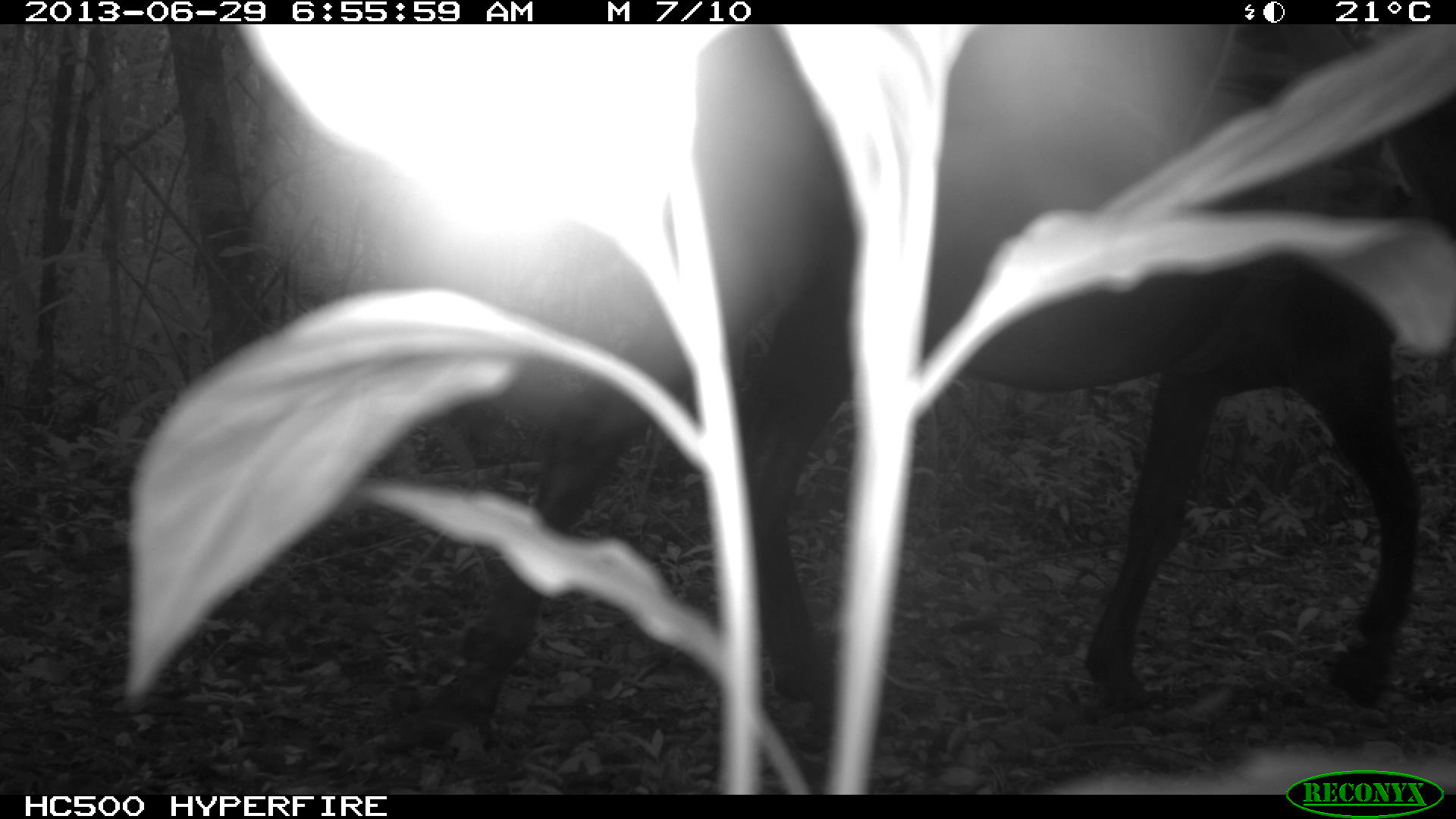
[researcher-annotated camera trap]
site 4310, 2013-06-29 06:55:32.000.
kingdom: Animalia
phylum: Chordata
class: Mammalia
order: Perissodactyla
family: Equidae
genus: Equus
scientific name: Equus ferus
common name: wild horse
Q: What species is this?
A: Equus ferus (wild horse).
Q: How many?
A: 1.